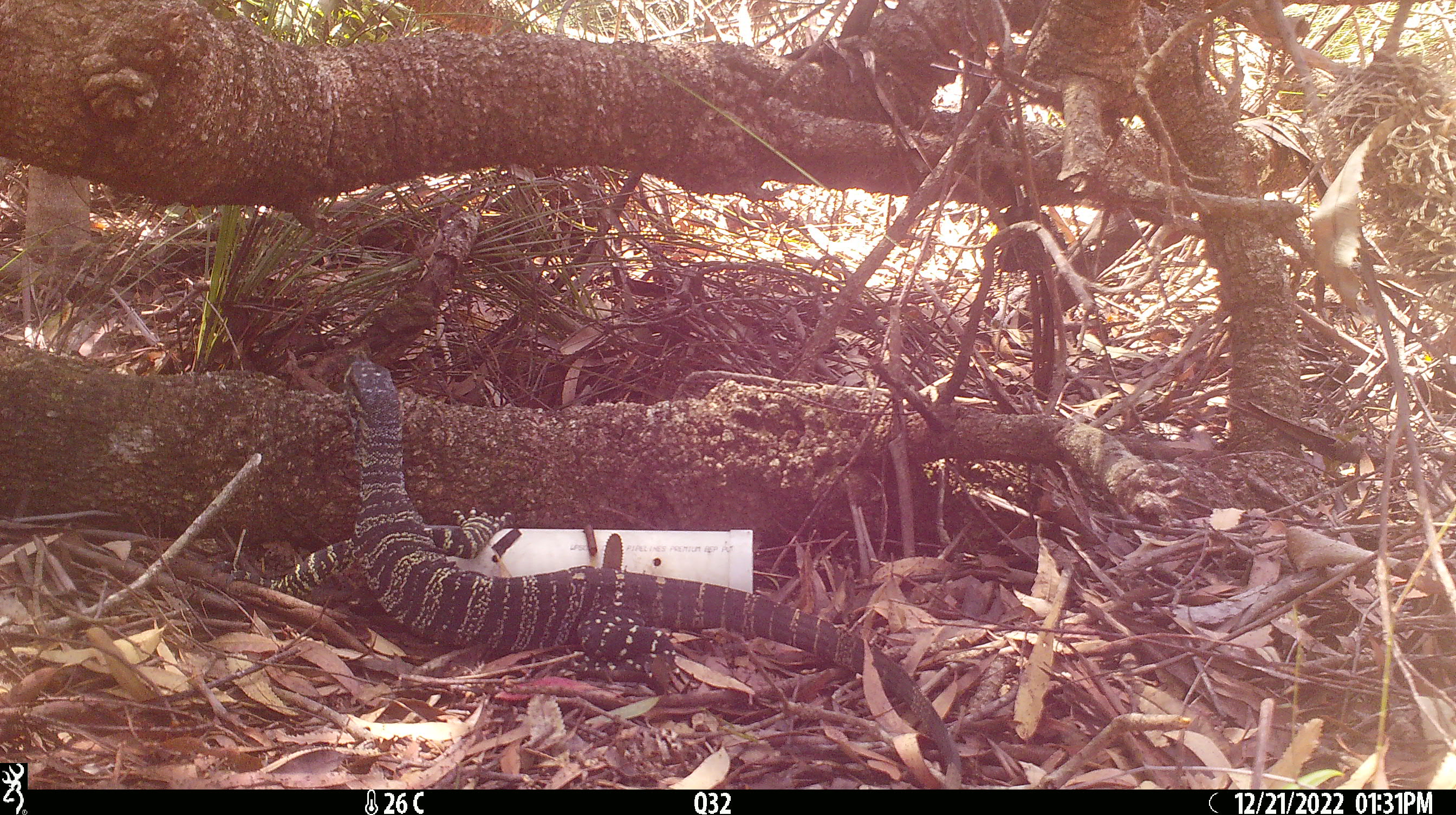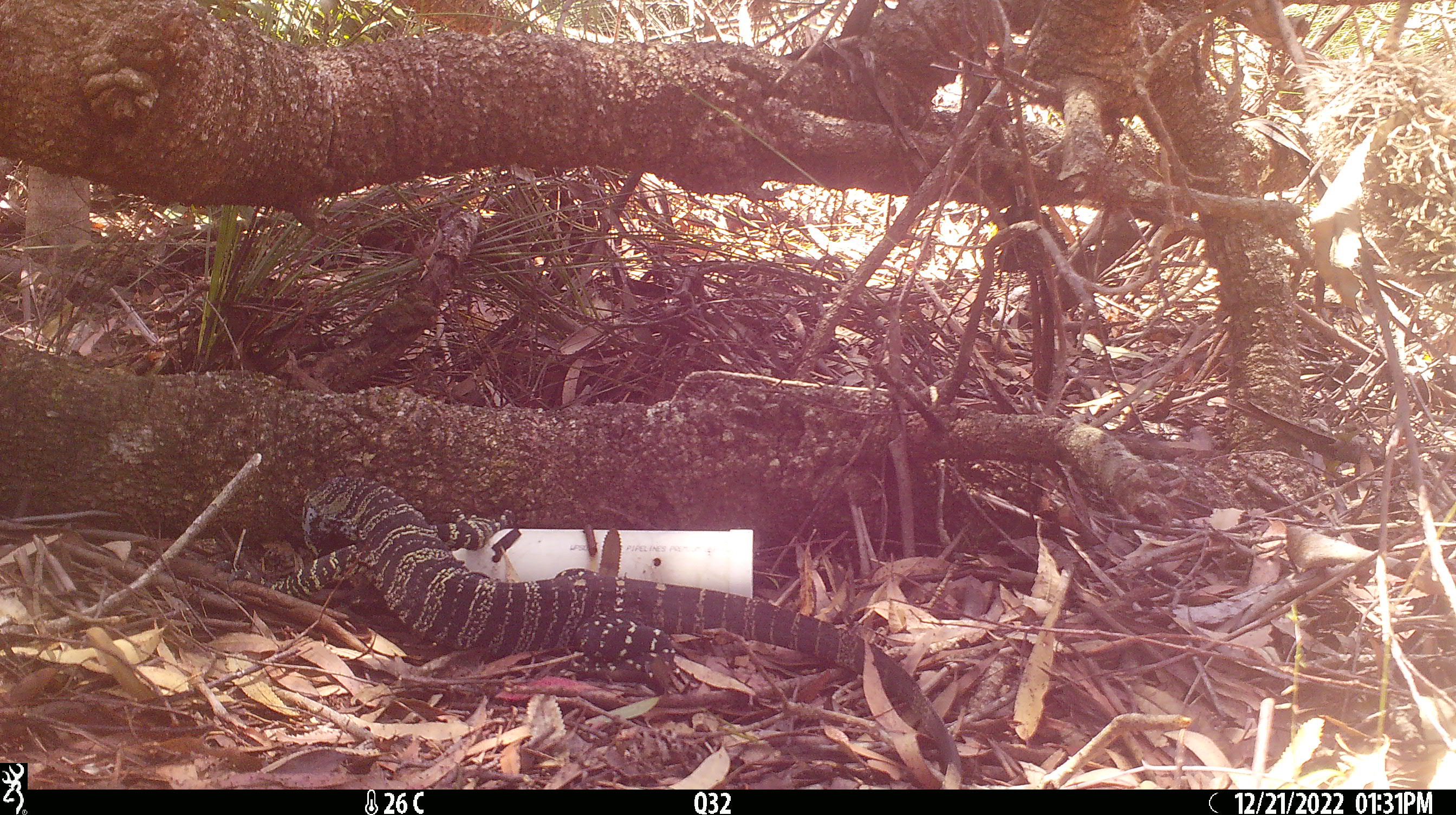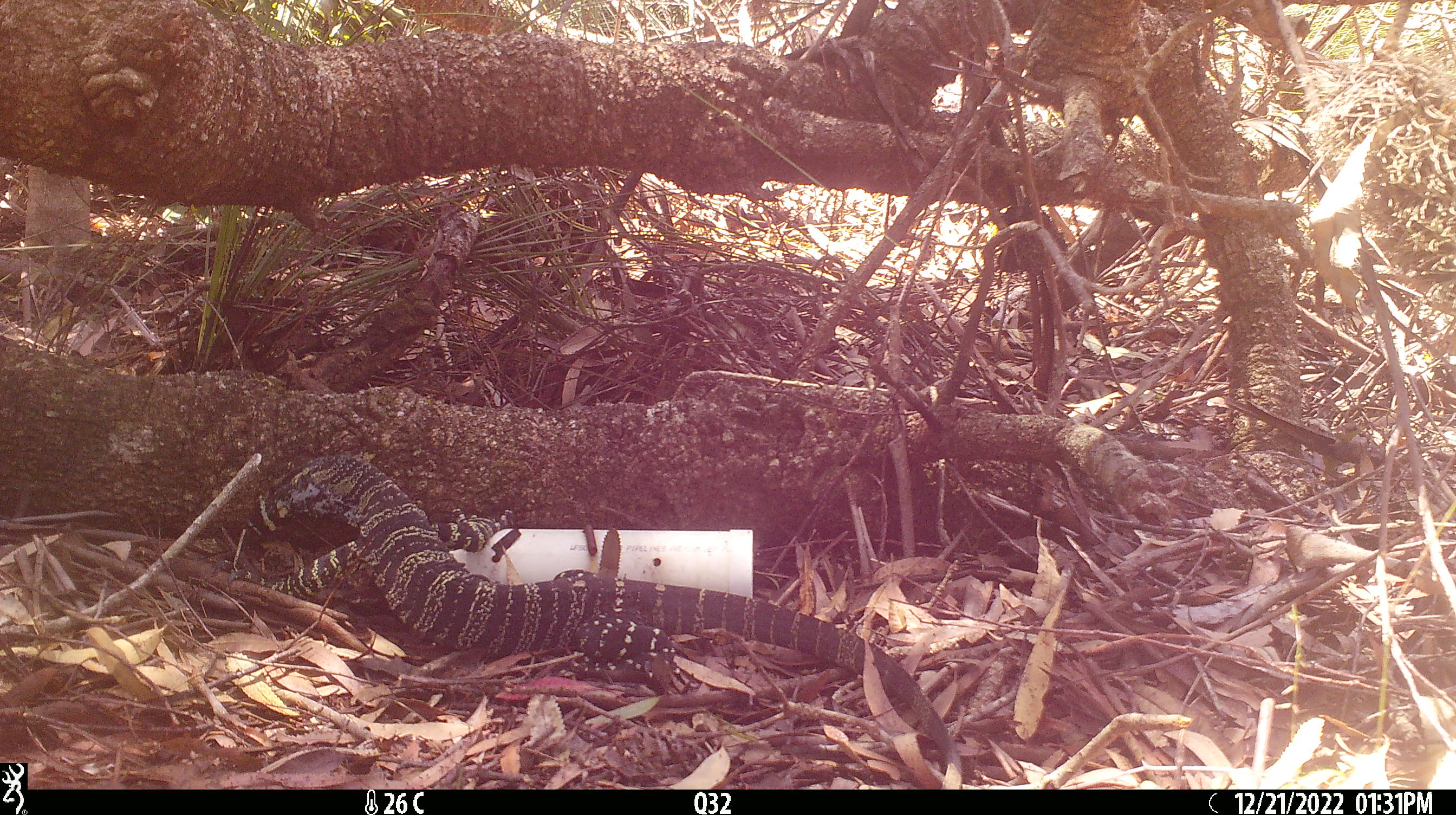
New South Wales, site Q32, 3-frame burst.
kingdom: Animalia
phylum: Chordata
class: Reptilia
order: Squamata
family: Varanidae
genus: Varanus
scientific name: Varanus varius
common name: lace monitor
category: goanna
Goanna (lace monitor) (Varanus varius).